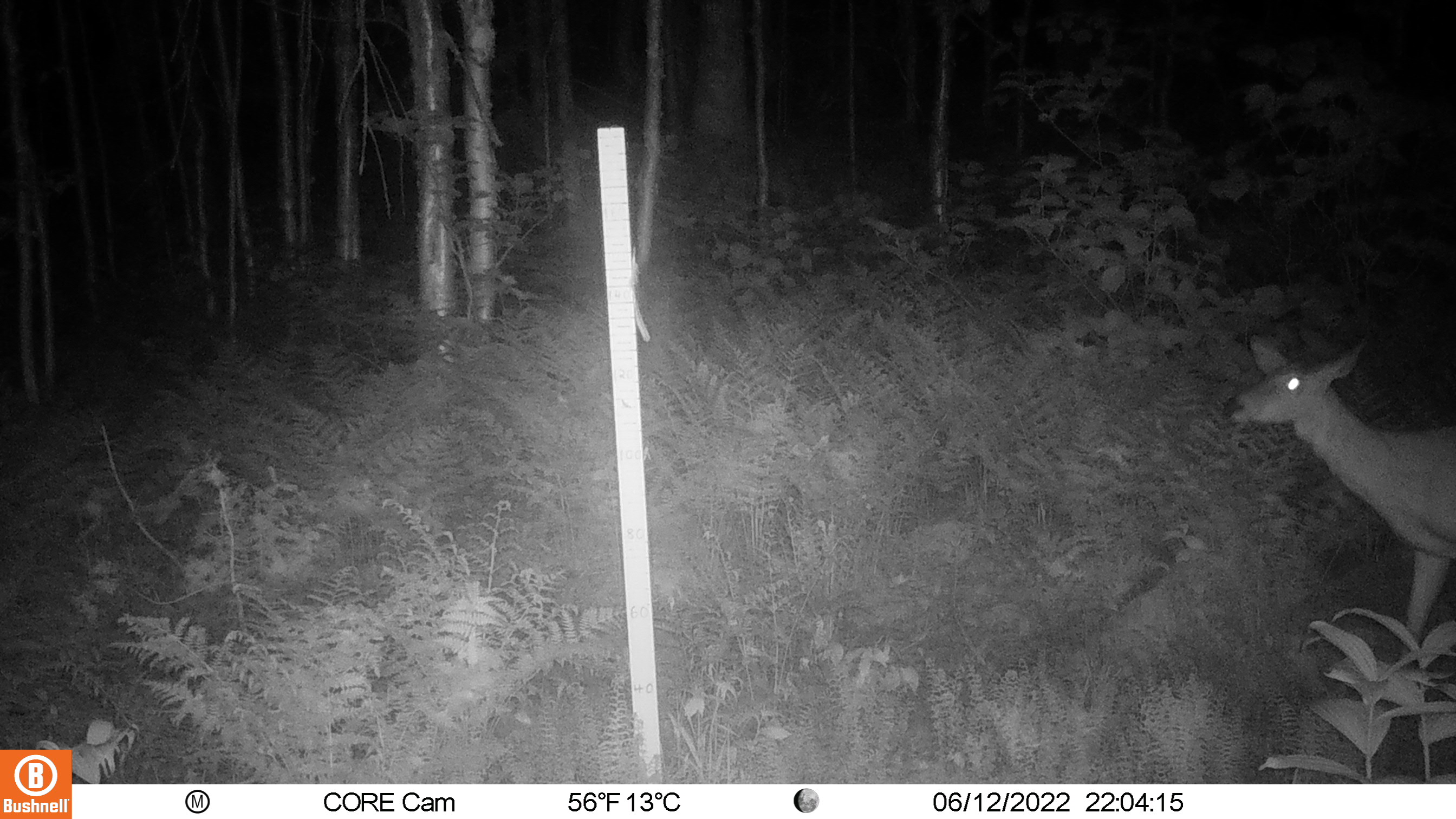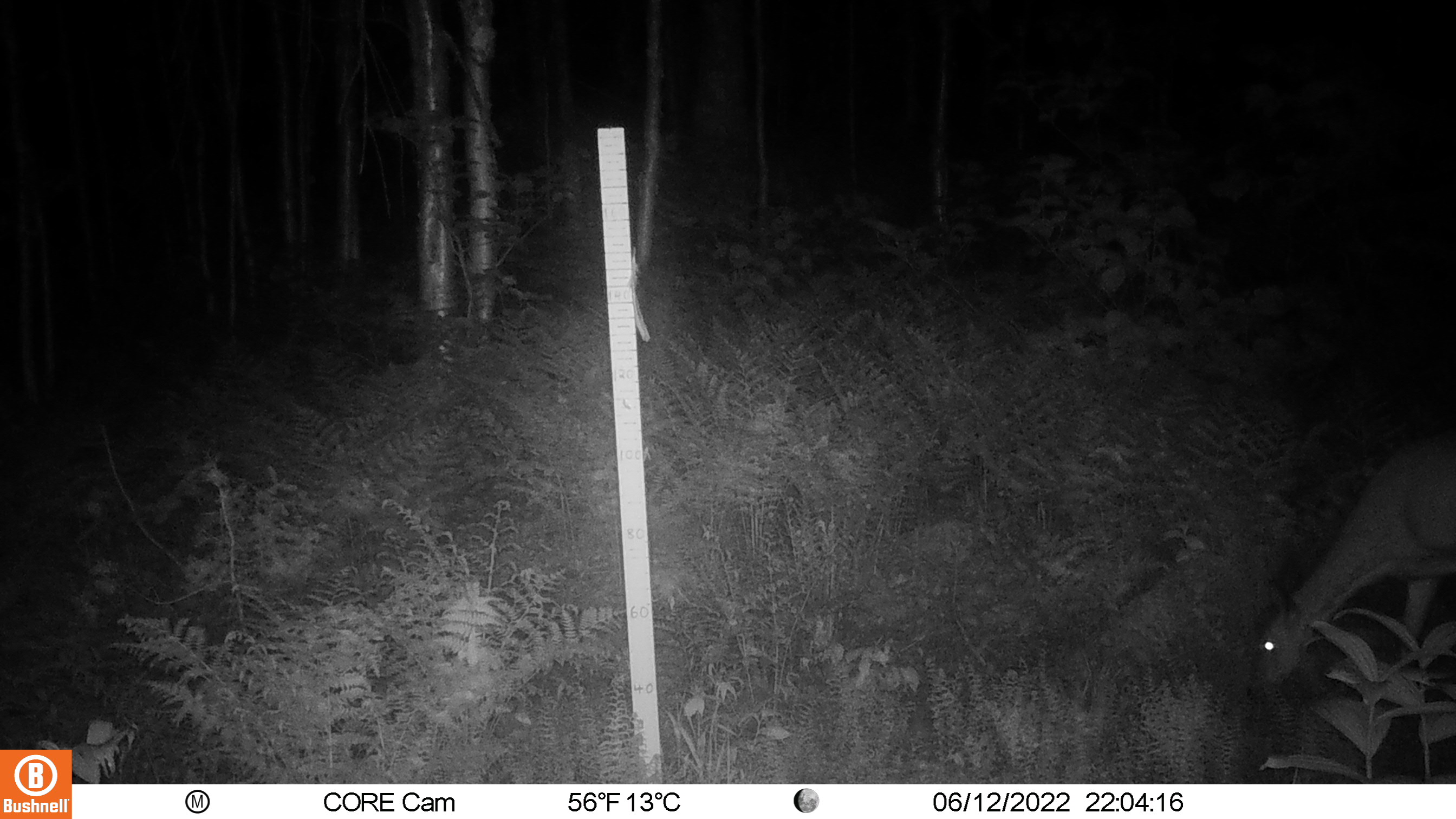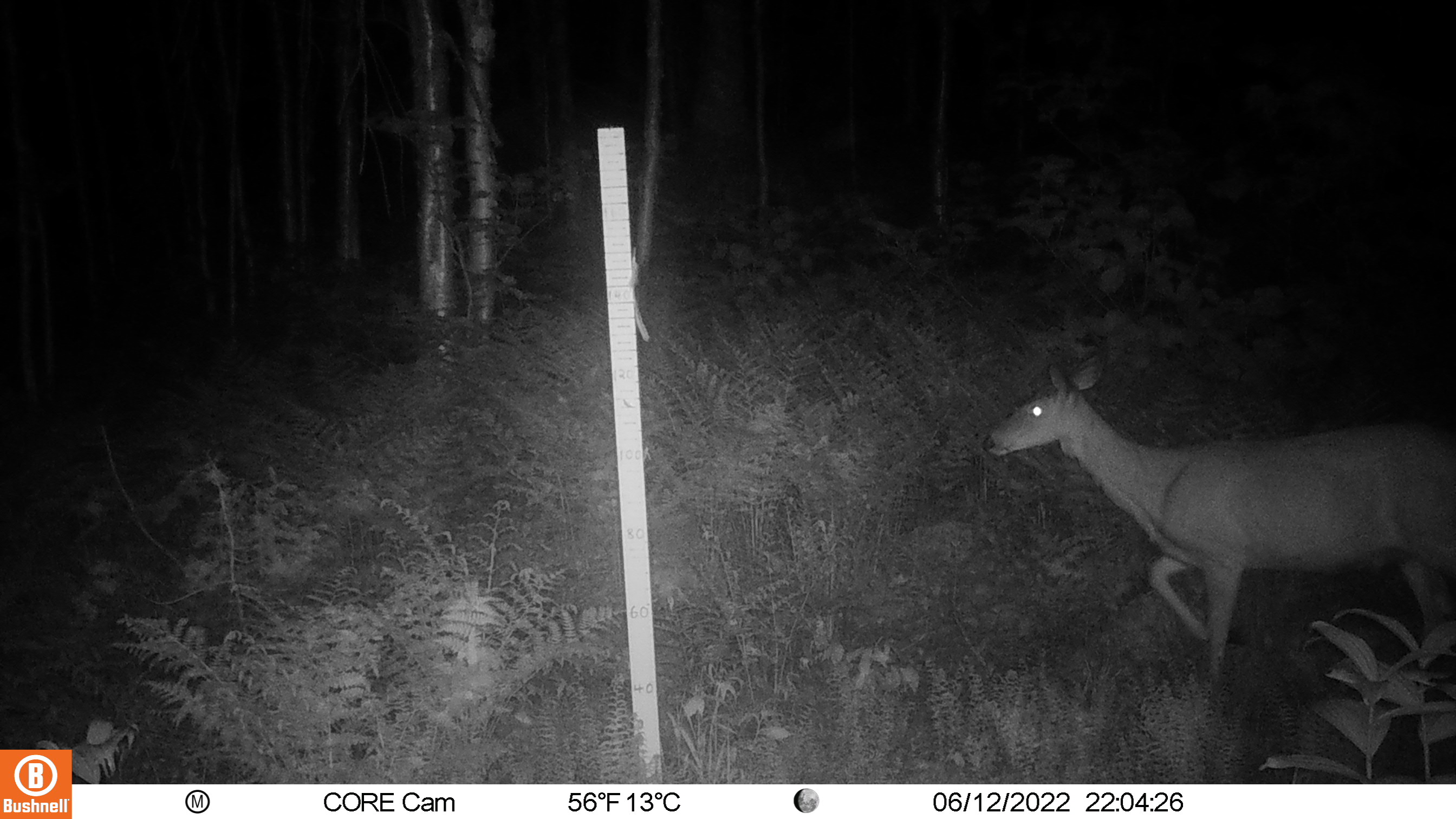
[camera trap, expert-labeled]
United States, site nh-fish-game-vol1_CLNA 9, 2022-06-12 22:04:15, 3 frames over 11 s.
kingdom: Animalia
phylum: Chordata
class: Mammalia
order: Artiodactyla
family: Cervidae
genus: Odocoileus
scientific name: Odocoileus virginianus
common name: white-tailed deer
White-tailed deer (Odocoileus virginianus).